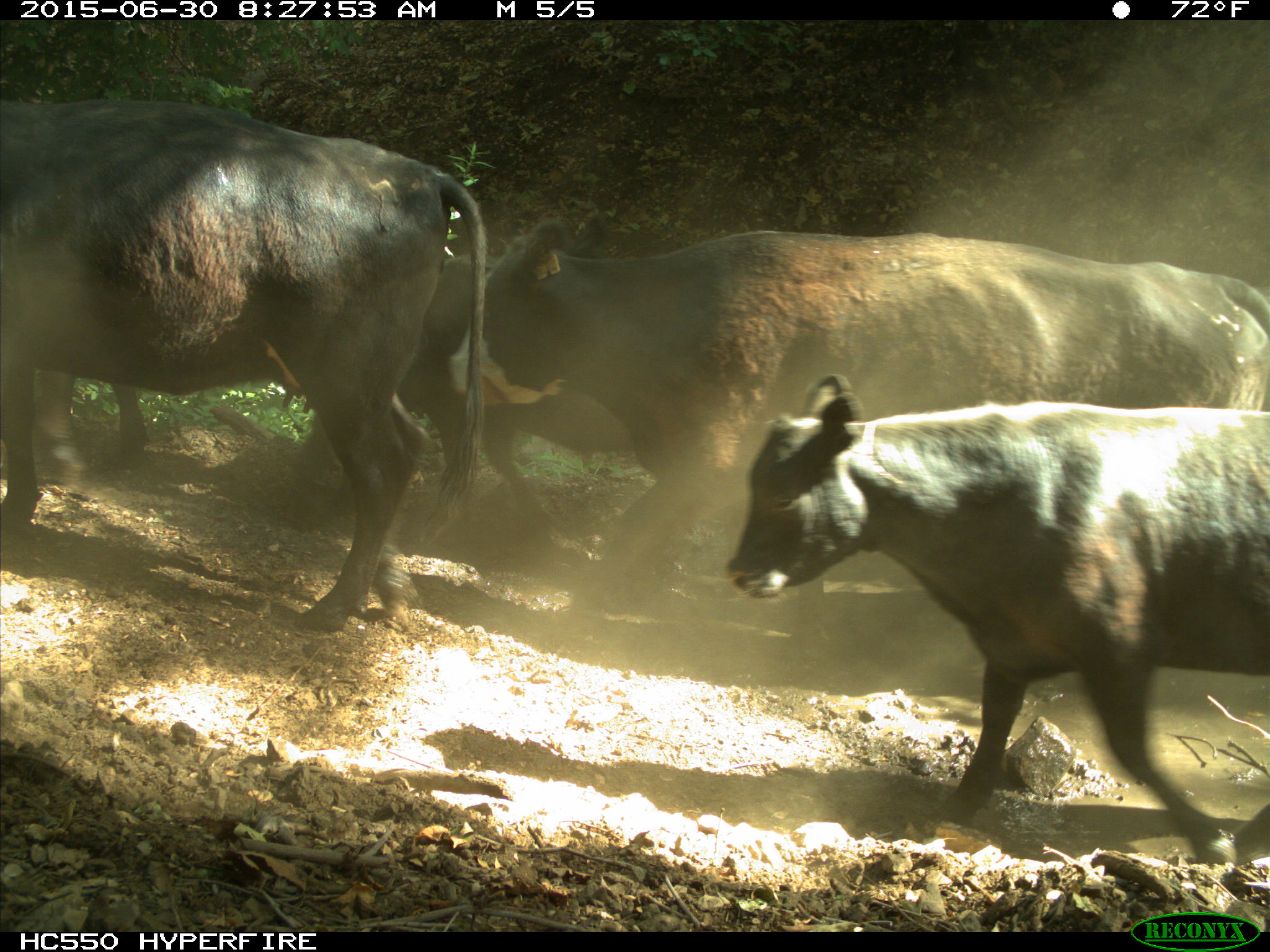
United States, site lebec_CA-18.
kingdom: Animalia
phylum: Chordata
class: Mammalia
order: Artiodactyla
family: Bovidae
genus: Bos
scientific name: Bos taurus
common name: domestic cow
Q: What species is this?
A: Bos taurus (domestic cow).